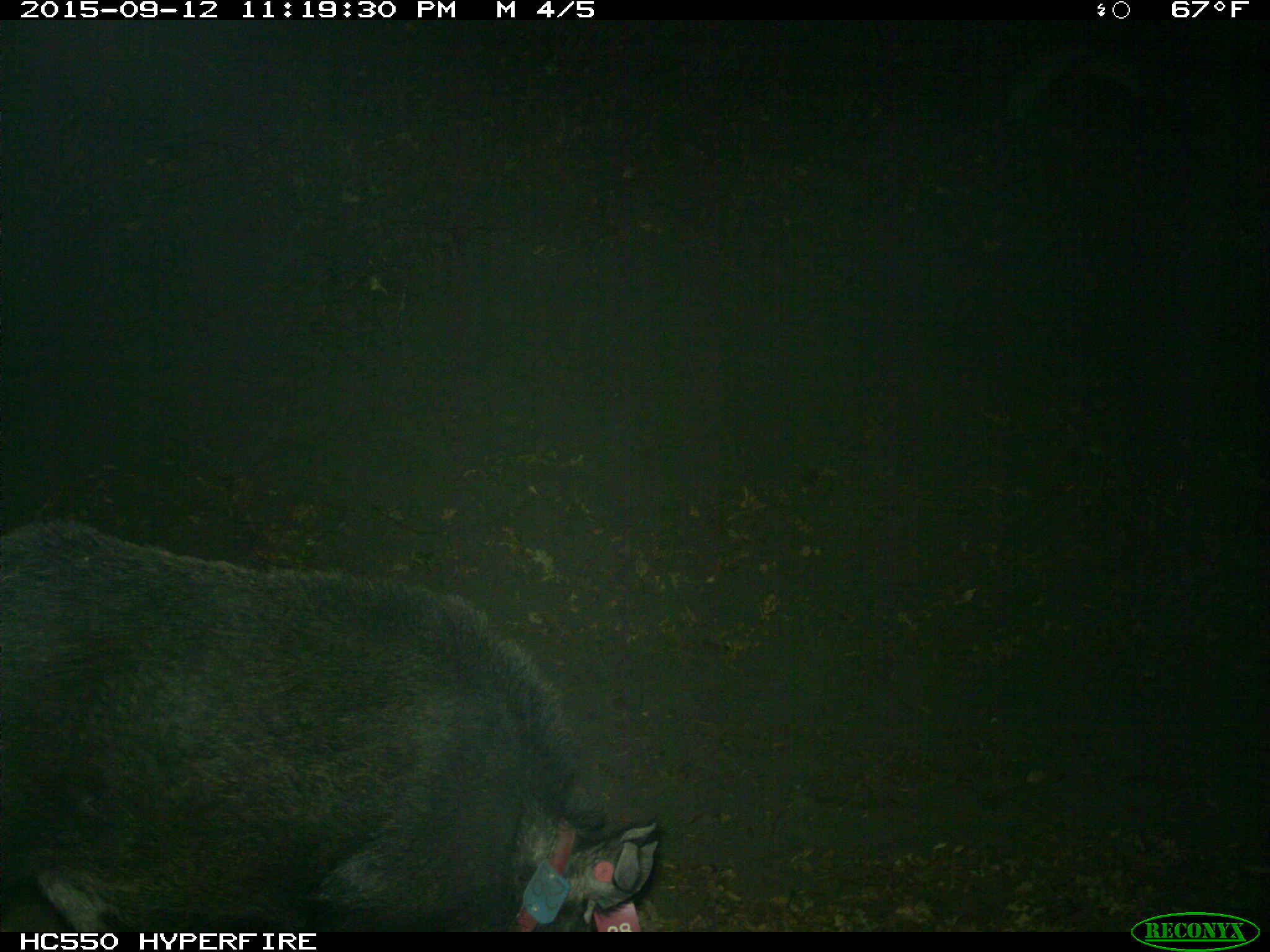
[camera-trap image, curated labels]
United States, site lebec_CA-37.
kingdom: Animalia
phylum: Chordata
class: Mammalia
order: Artiodactyla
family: Suidae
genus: Sus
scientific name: Sus scrofa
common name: wild boar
Sus scrofa (wild boar).